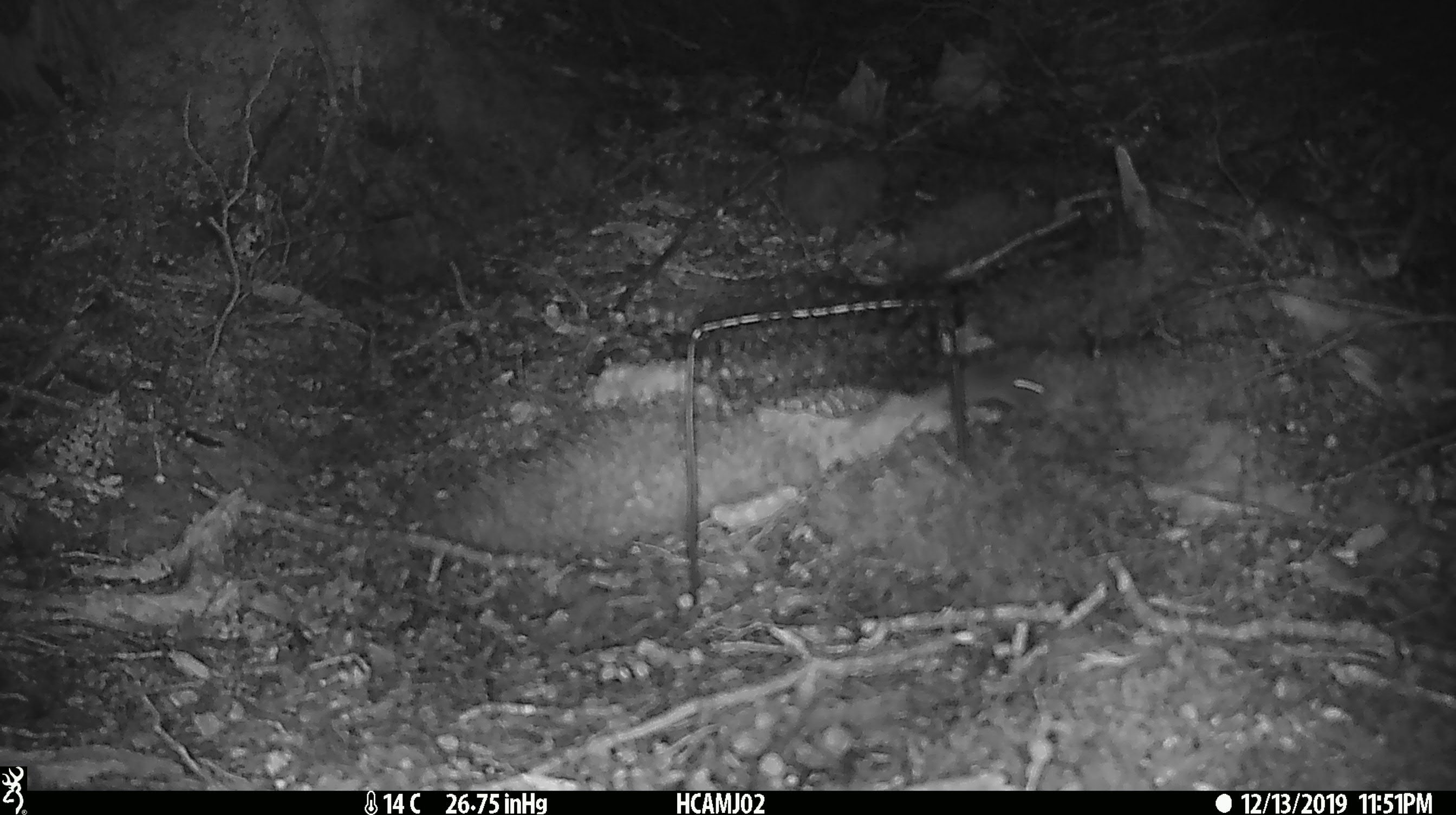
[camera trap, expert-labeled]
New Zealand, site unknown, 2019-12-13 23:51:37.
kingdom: Animalia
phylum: Chordata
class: Mammalia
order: Rodentia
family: Muridae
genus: Mus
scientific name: Mus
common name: mouse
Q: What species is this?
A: Mouse (Mus).